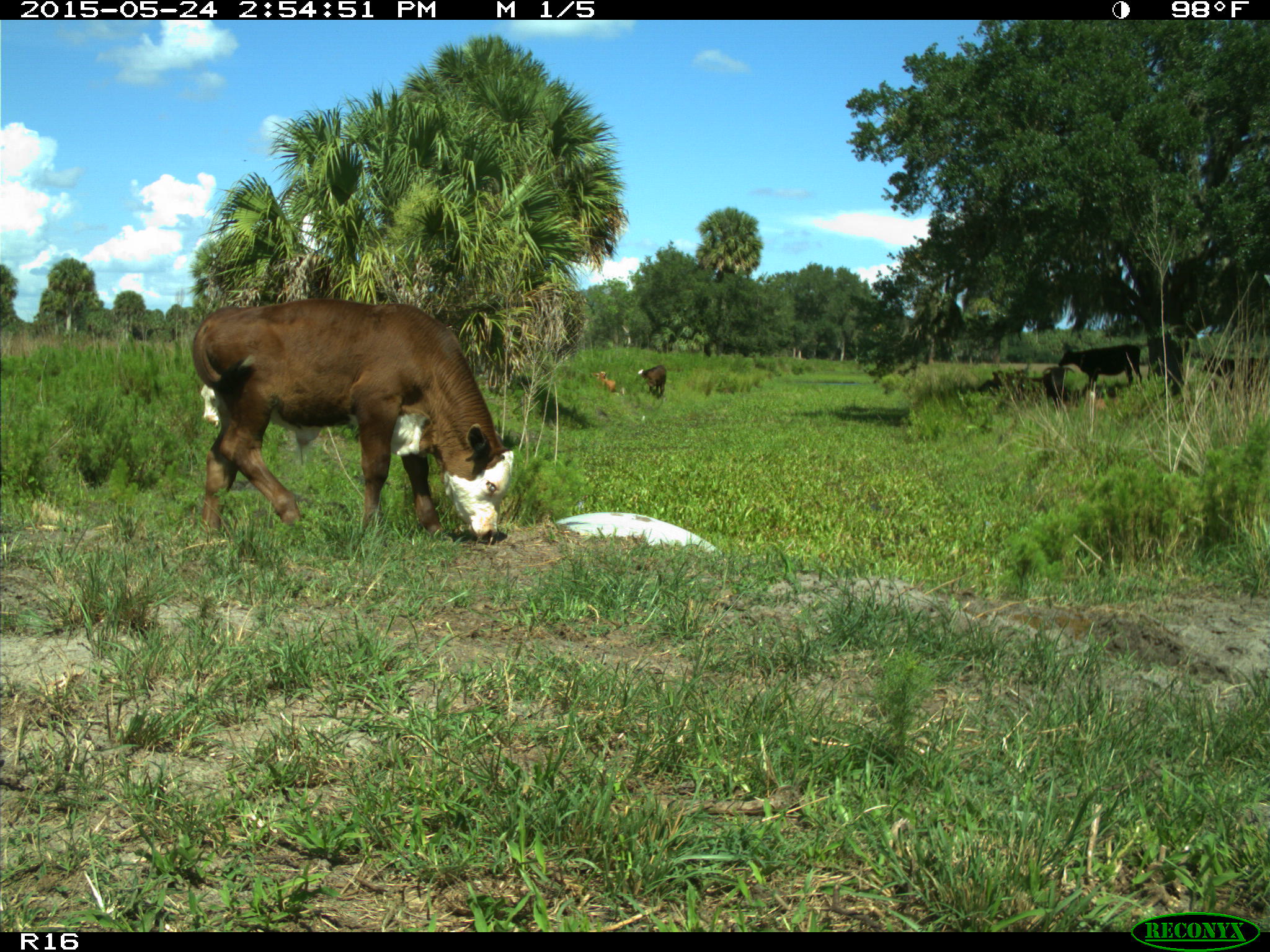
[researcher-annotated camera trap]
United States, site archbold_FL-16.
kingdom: Animalia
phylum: Chordata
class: Mammalia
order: Artiodactyla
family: Bovidae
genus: Bos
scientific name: Bos taurus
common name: domestic cow